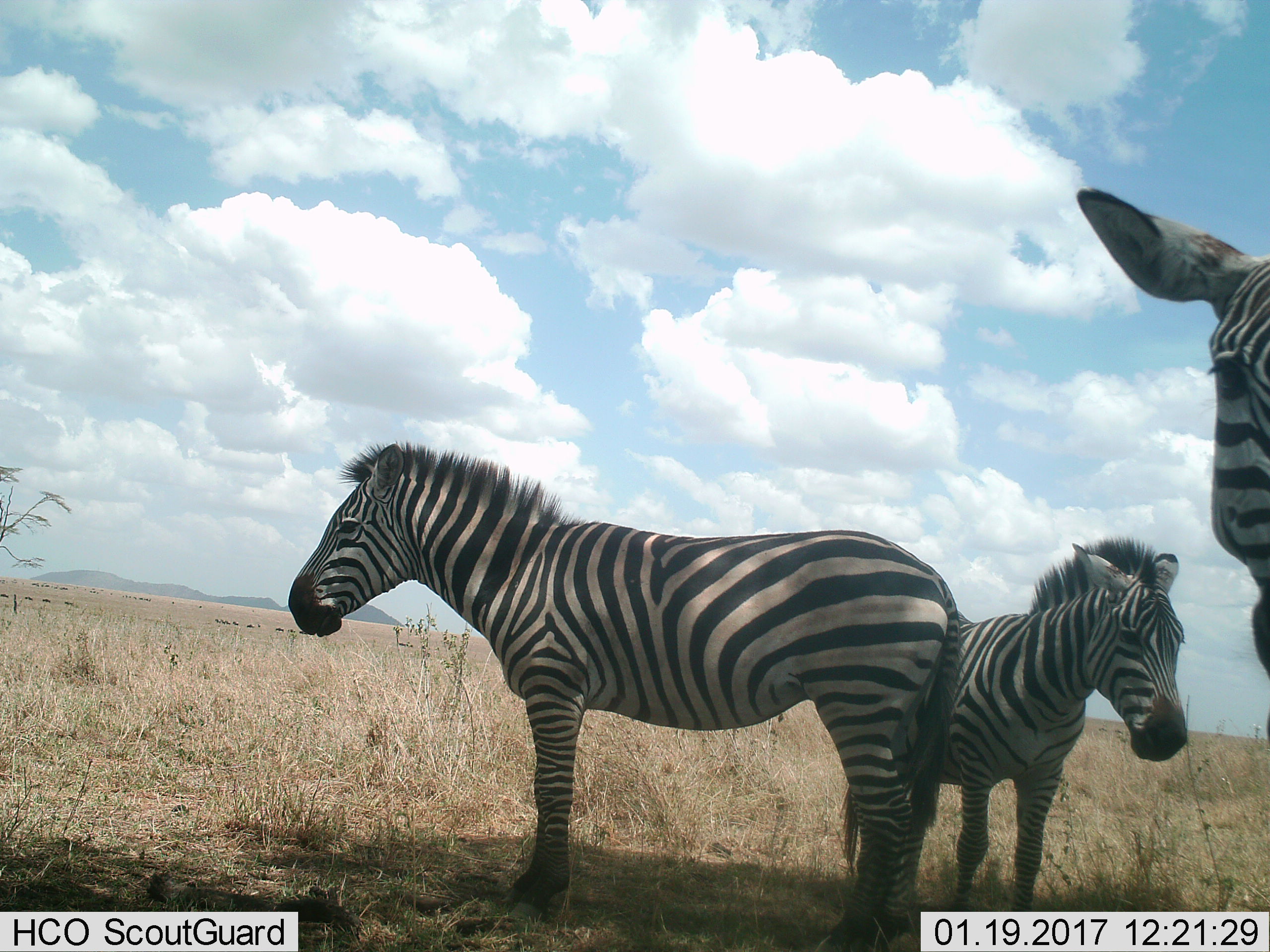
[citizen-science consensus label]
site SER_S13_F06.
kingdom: Animalia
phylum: Chordata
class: Mammalia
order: Perissodactyla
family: Equidae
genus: Equus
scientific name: Equus quagga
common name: plains zebra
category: zebraplains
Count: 3.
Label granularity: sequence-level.